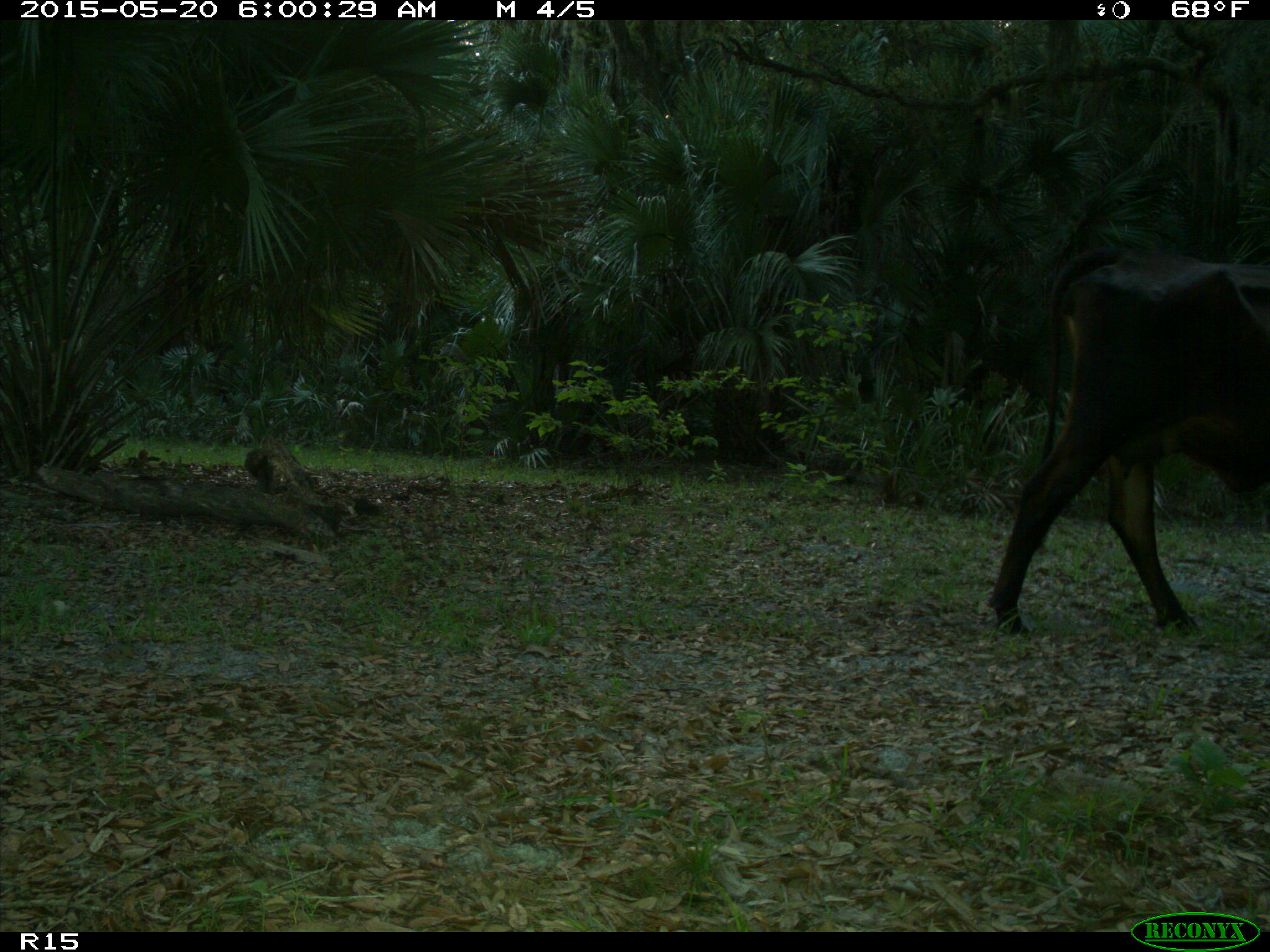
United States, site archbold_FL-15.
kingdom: Animalia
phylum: Chordata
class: Mammalia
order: Artiodactyla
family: Bovidae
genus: Bos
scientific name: Bos taurus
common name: domestic cow